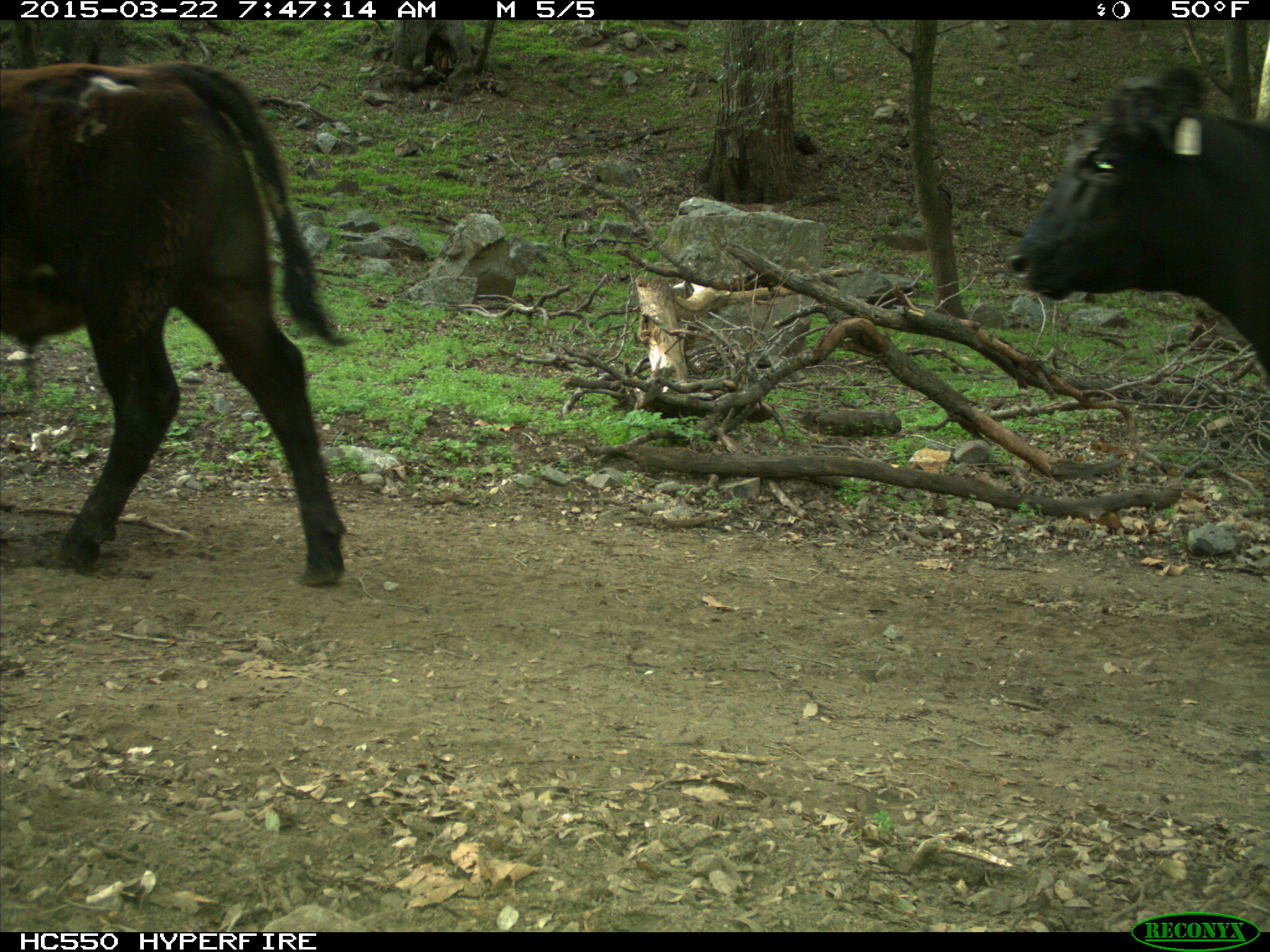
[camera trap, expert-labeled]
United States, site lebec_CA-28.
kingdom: Animalia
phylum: Chordata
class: Mammalia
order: Artiodactyla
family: Bovidae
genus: Bos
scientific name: Bos taurus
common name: domestic cow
Bos taurus (domestic cow).